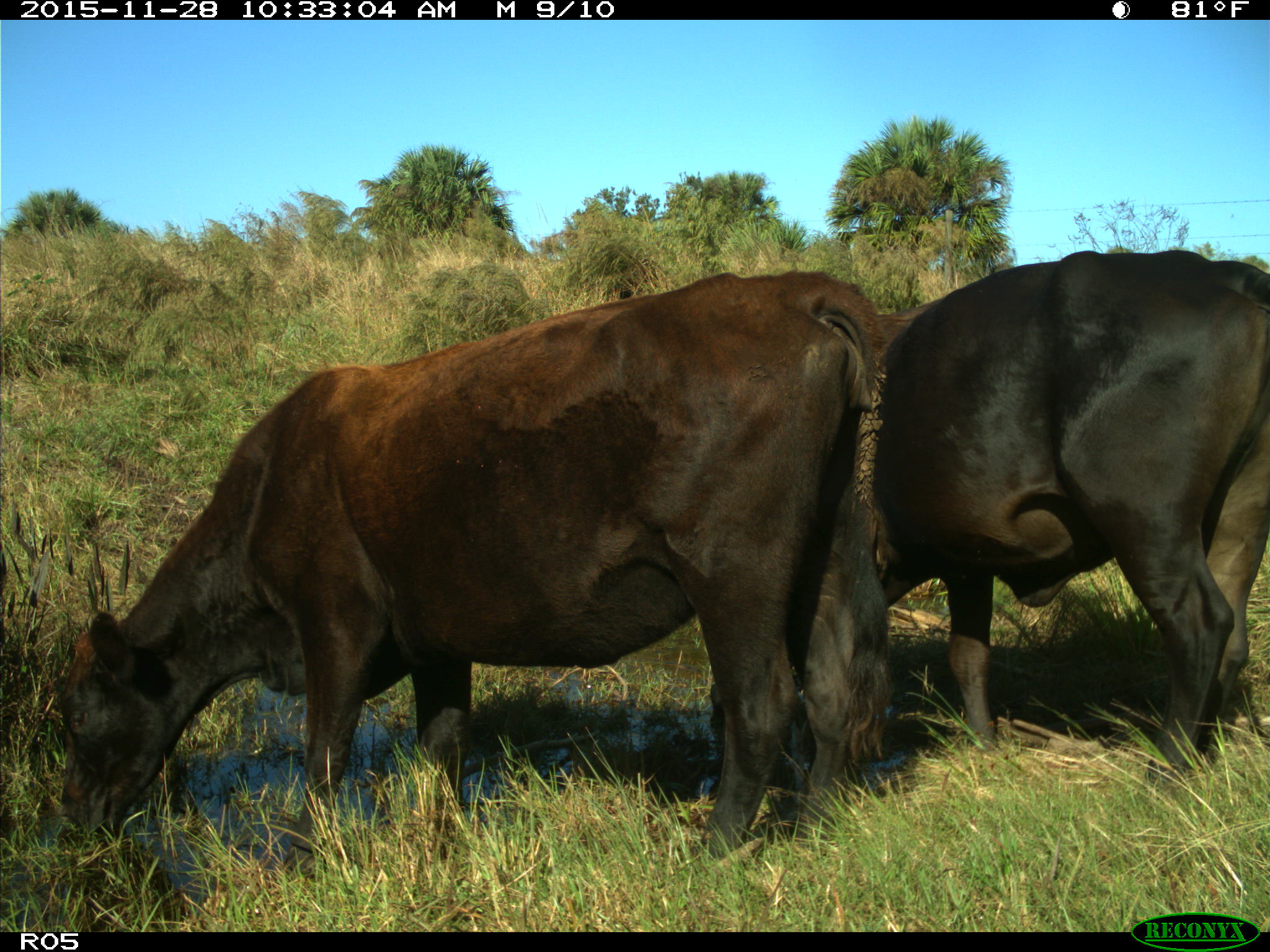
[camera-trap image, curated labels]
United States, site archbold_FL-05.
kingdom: Animalia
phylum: Chordata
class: Mammalia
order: Artiodactyla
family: Bovidae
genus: Bos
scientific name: Bos taurus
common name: domestic cow